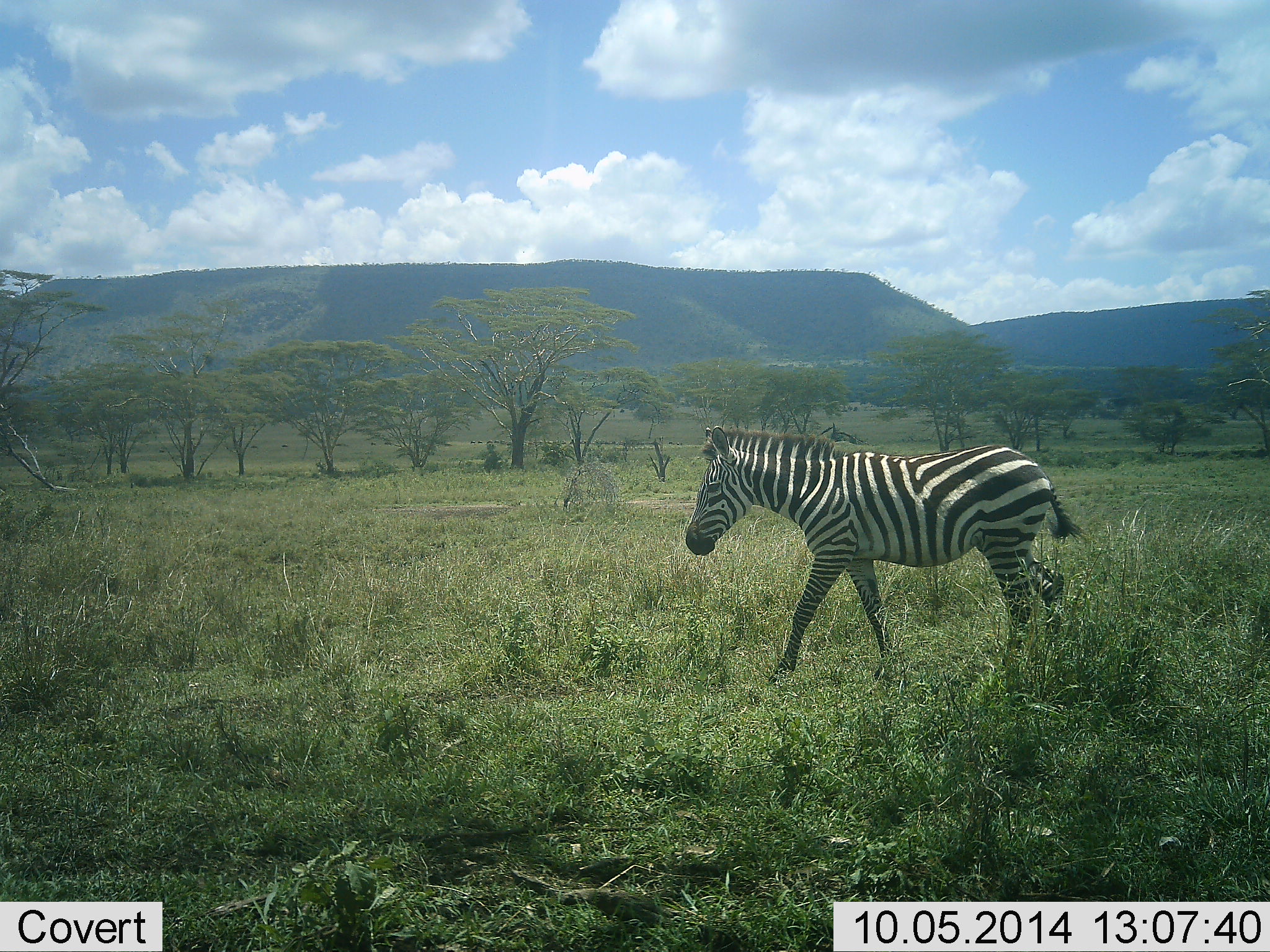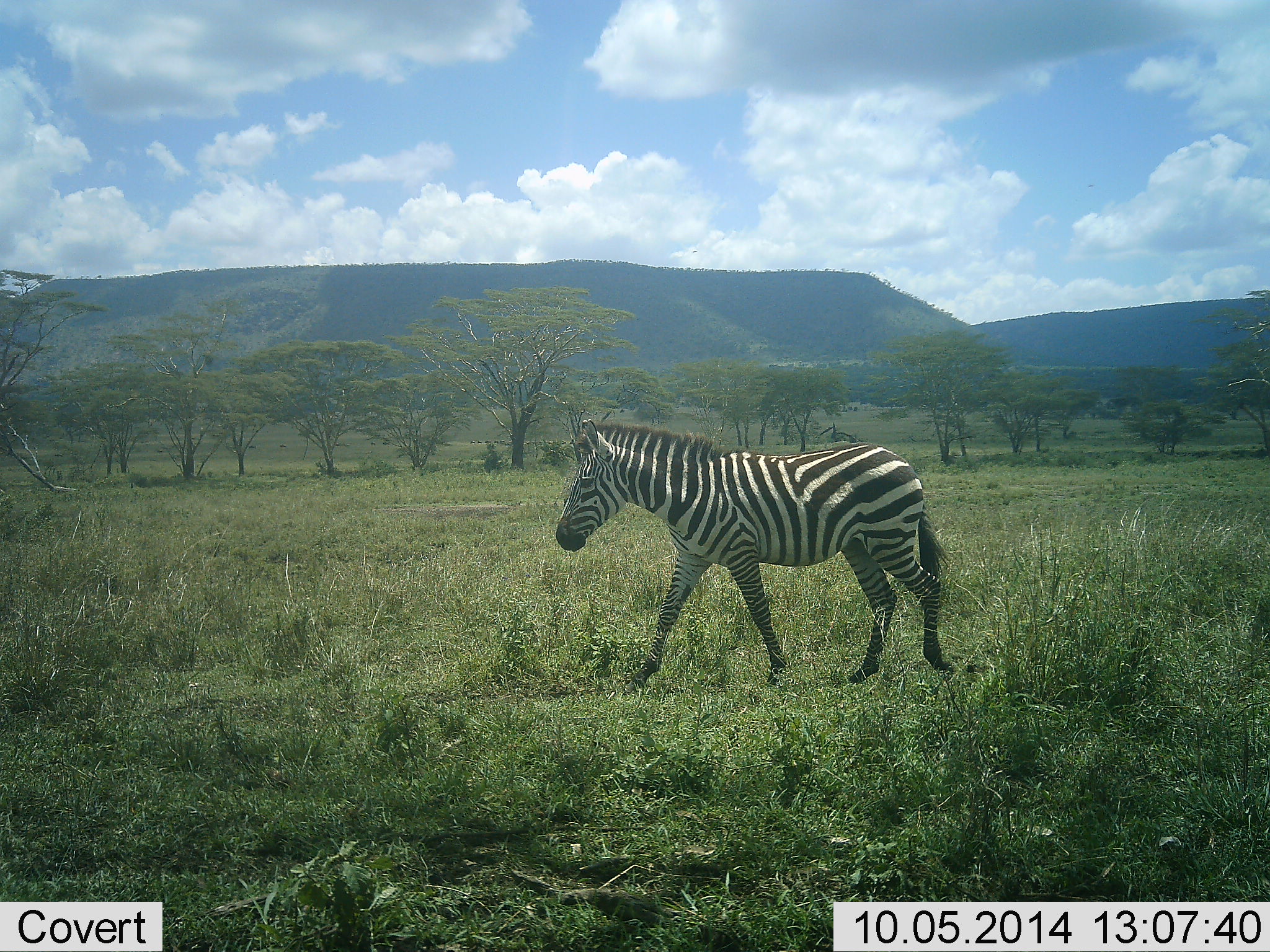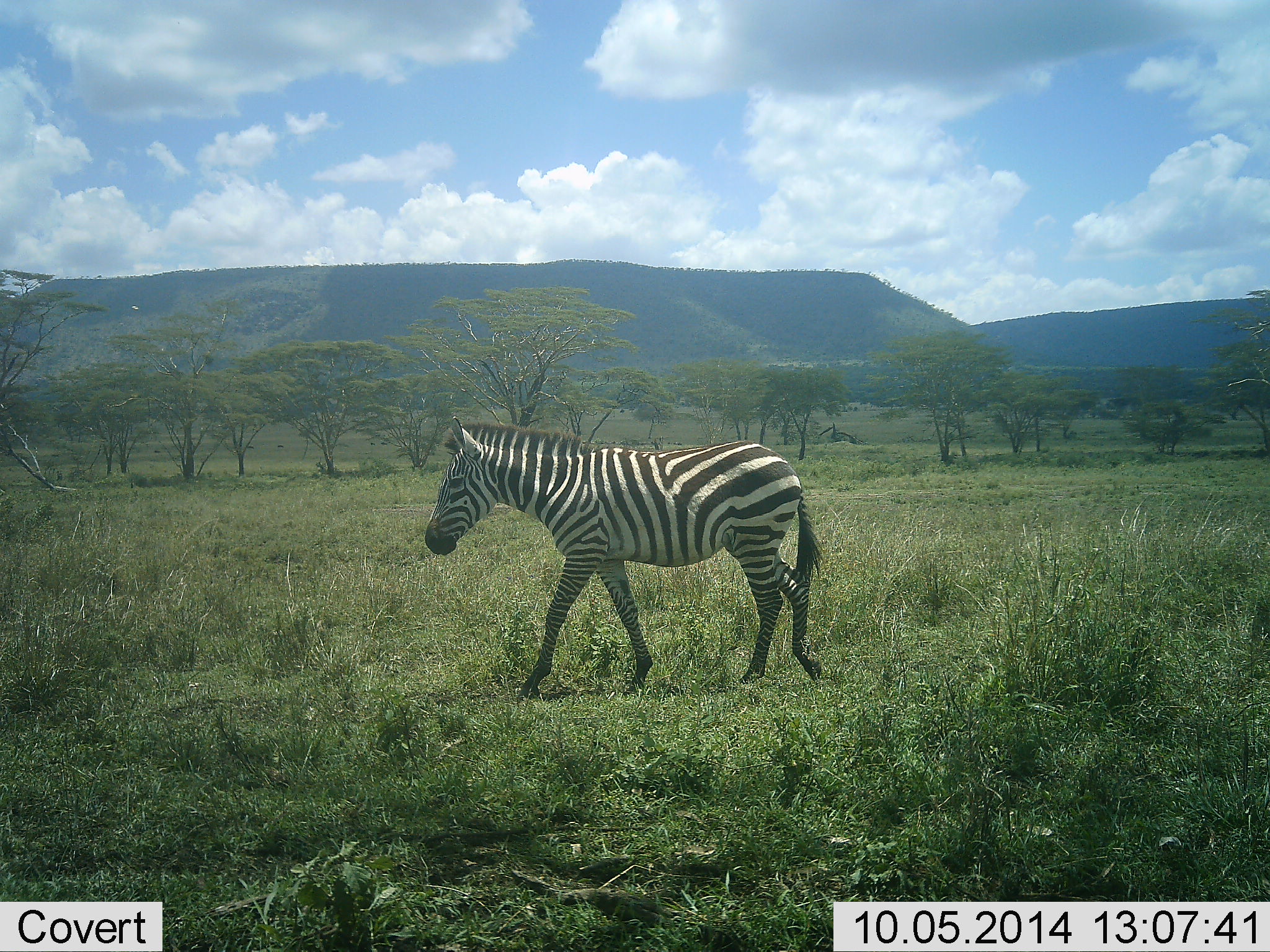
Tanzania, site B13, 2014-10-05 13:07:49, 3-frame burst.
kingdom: Animalia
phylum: Chordata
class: Mammalia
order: Perissodactyla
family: Equidae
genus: Equus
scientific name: Equus quagga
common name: plains zebra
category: zebra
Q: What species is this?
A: Zebra (plains zebra) (Equus quagga).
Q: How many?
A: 1.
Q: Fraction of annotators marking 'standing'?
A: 0%.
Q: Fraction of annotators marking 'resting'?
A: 0%.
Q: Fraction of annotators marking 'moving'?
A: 100%.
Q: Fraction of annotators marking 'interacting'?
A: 0%.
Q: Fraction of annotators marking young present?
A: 0%.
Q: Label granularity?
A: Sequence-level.